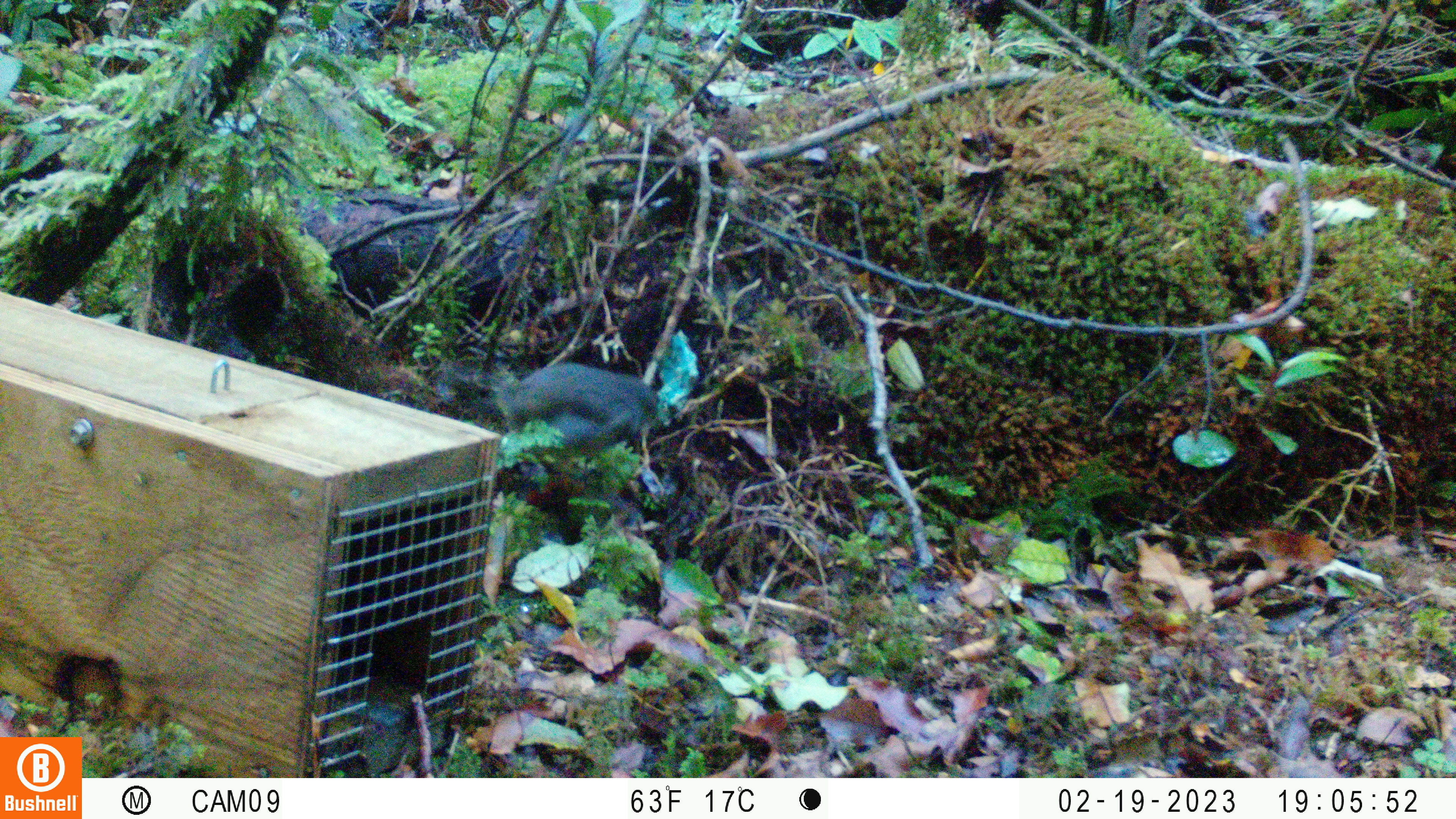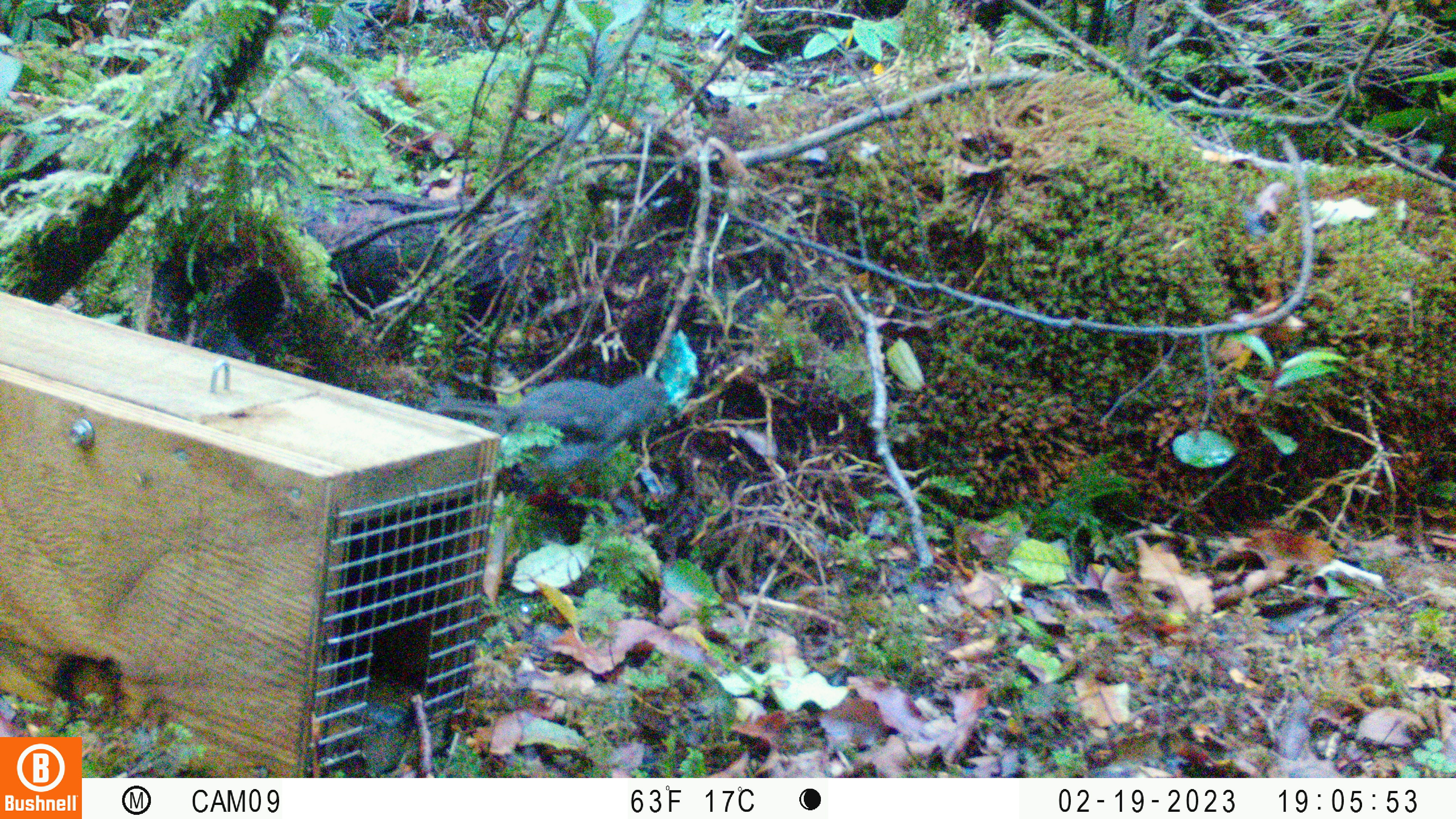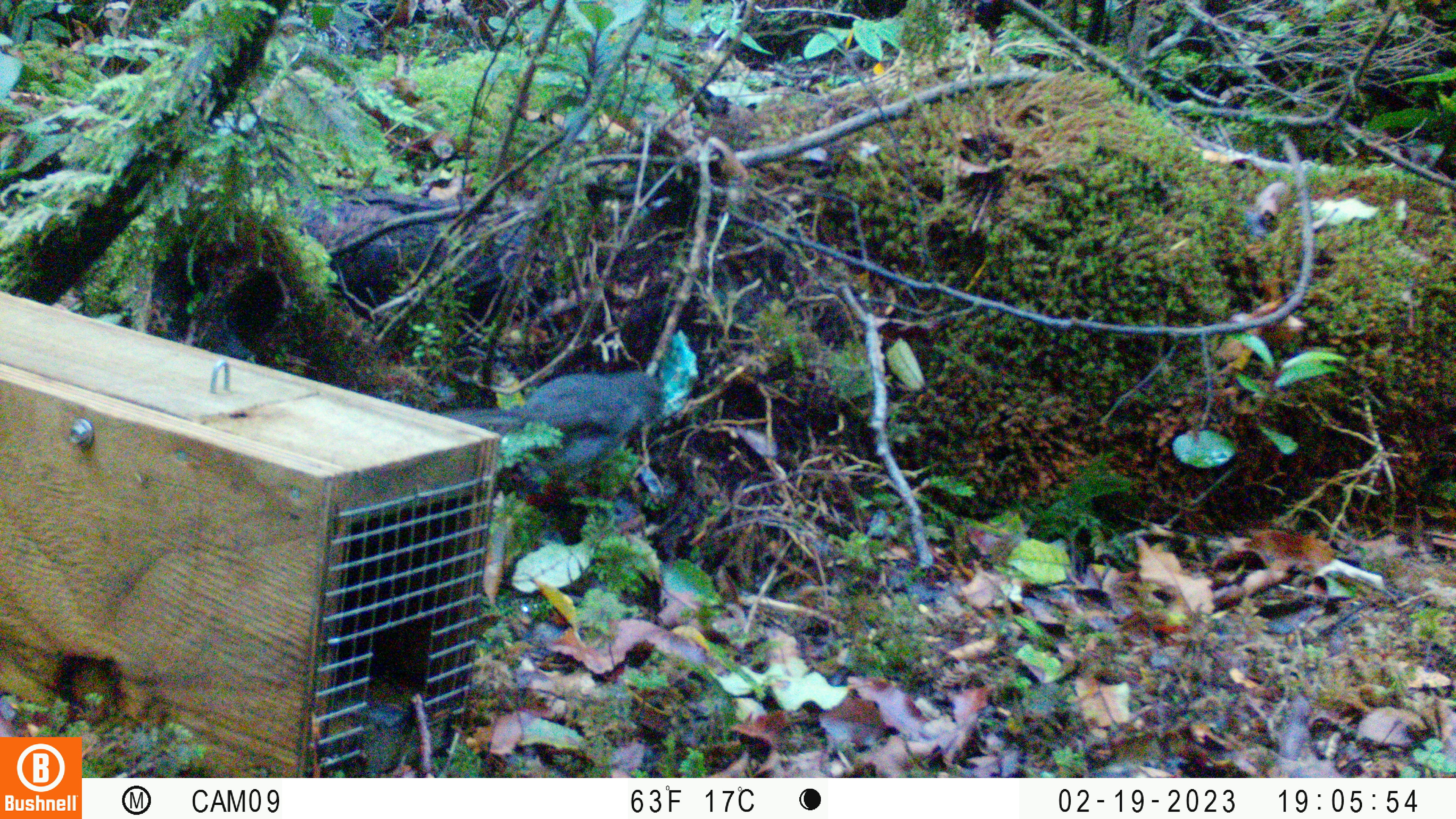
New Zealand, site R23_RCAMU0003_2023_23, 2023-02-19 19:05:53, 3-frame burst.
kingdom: Animalia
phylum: Chordata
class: Aves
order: Passeriformes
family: Petroicidae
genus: Petroica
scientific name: Petroica australis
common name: new zealand robin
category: robin